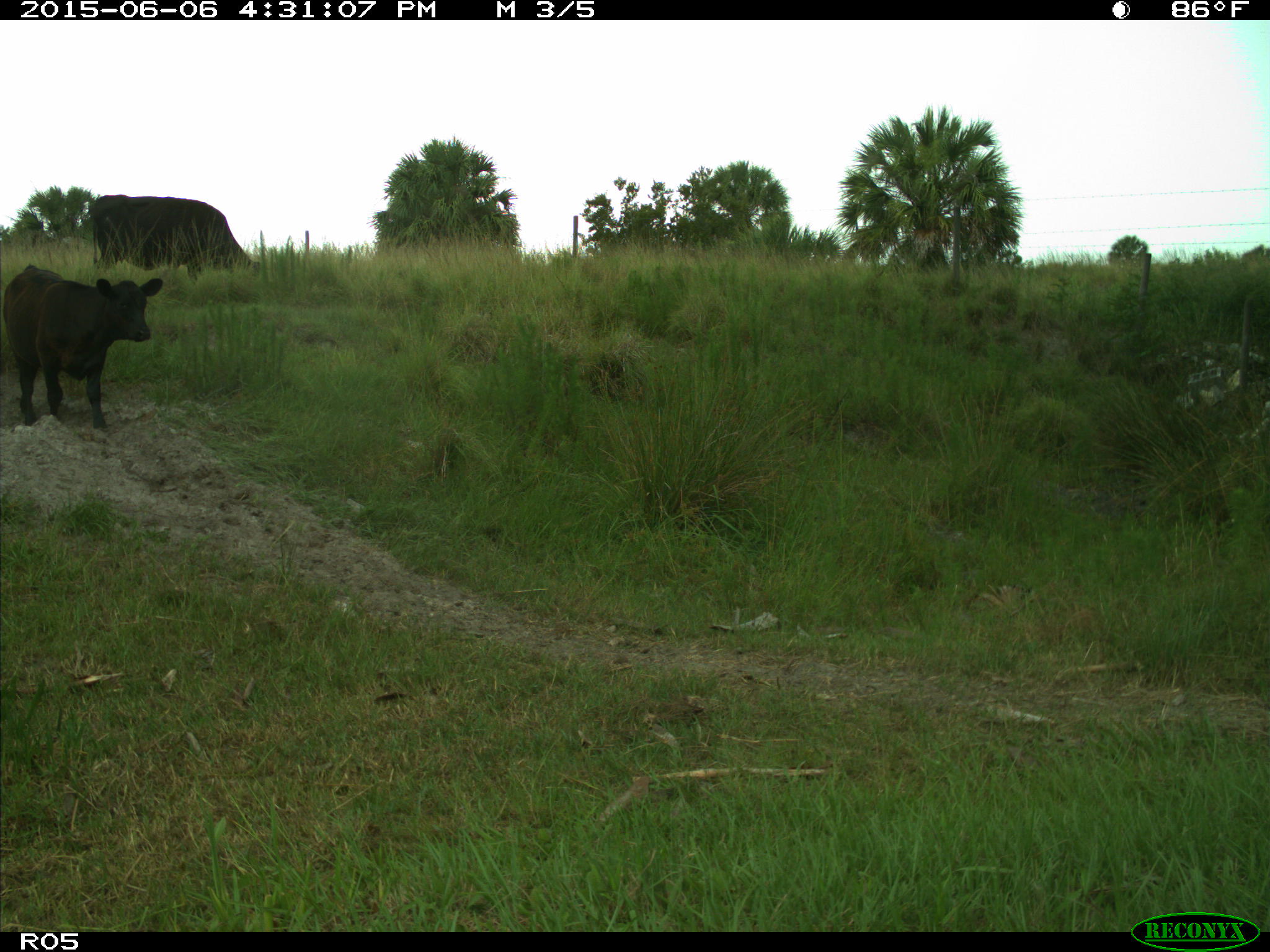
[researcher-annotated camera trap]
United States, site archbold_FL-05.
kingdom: Animalia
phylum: Chordata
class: Mammalia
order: Artiodactyla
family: Bovidae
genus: Bos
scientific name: Bos taurus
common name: domestic cow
Bos taurus (domestic cow).